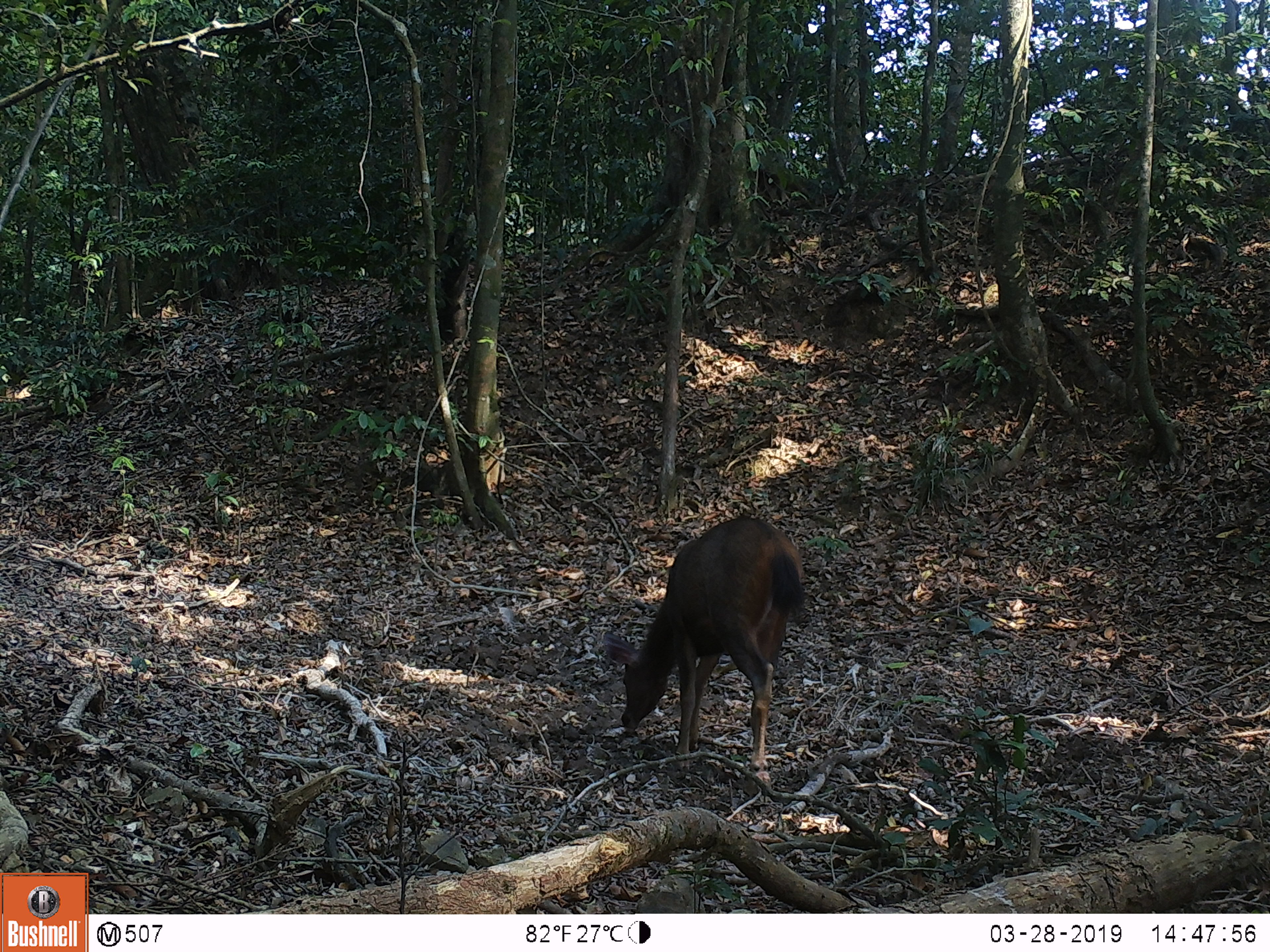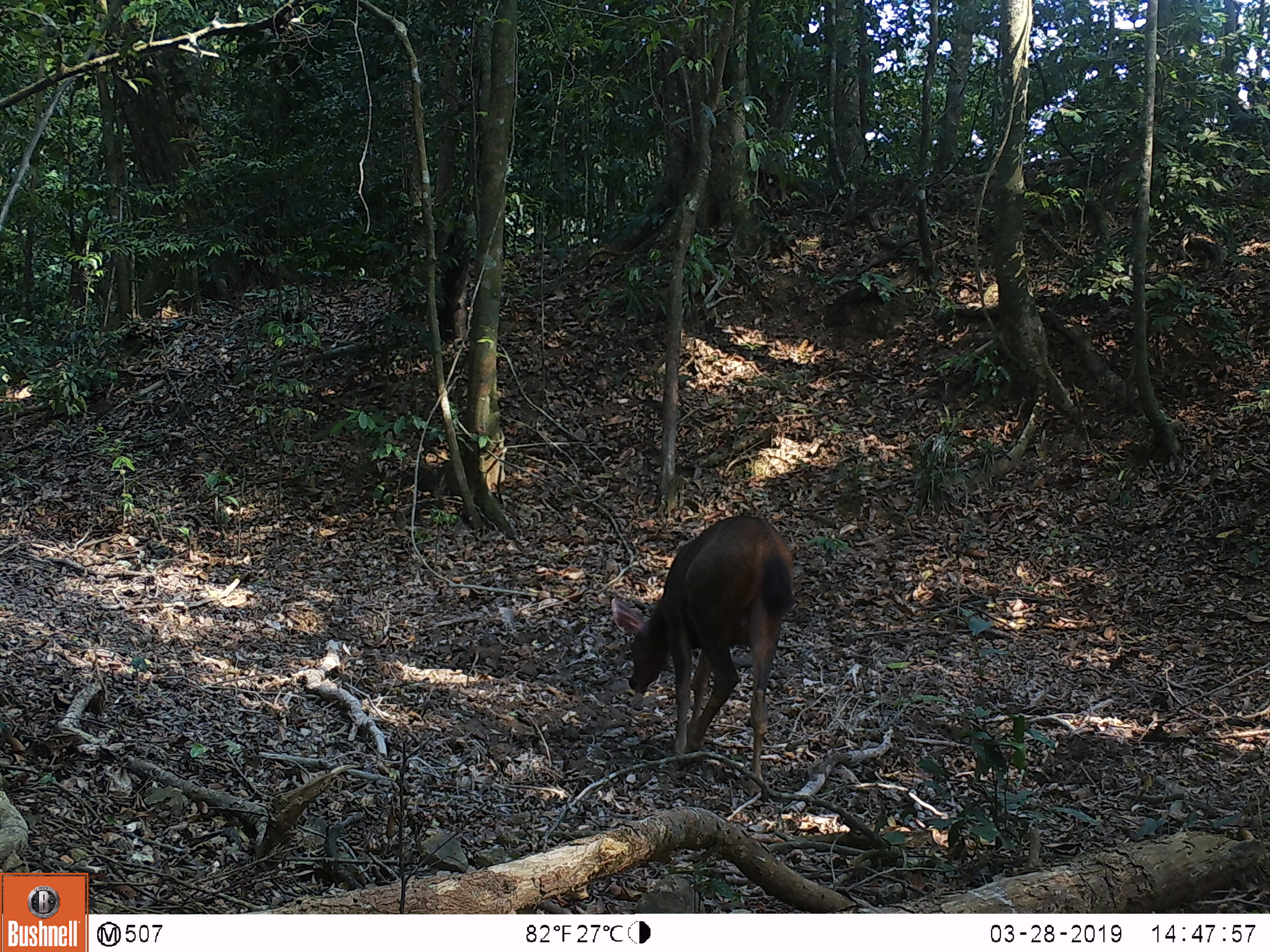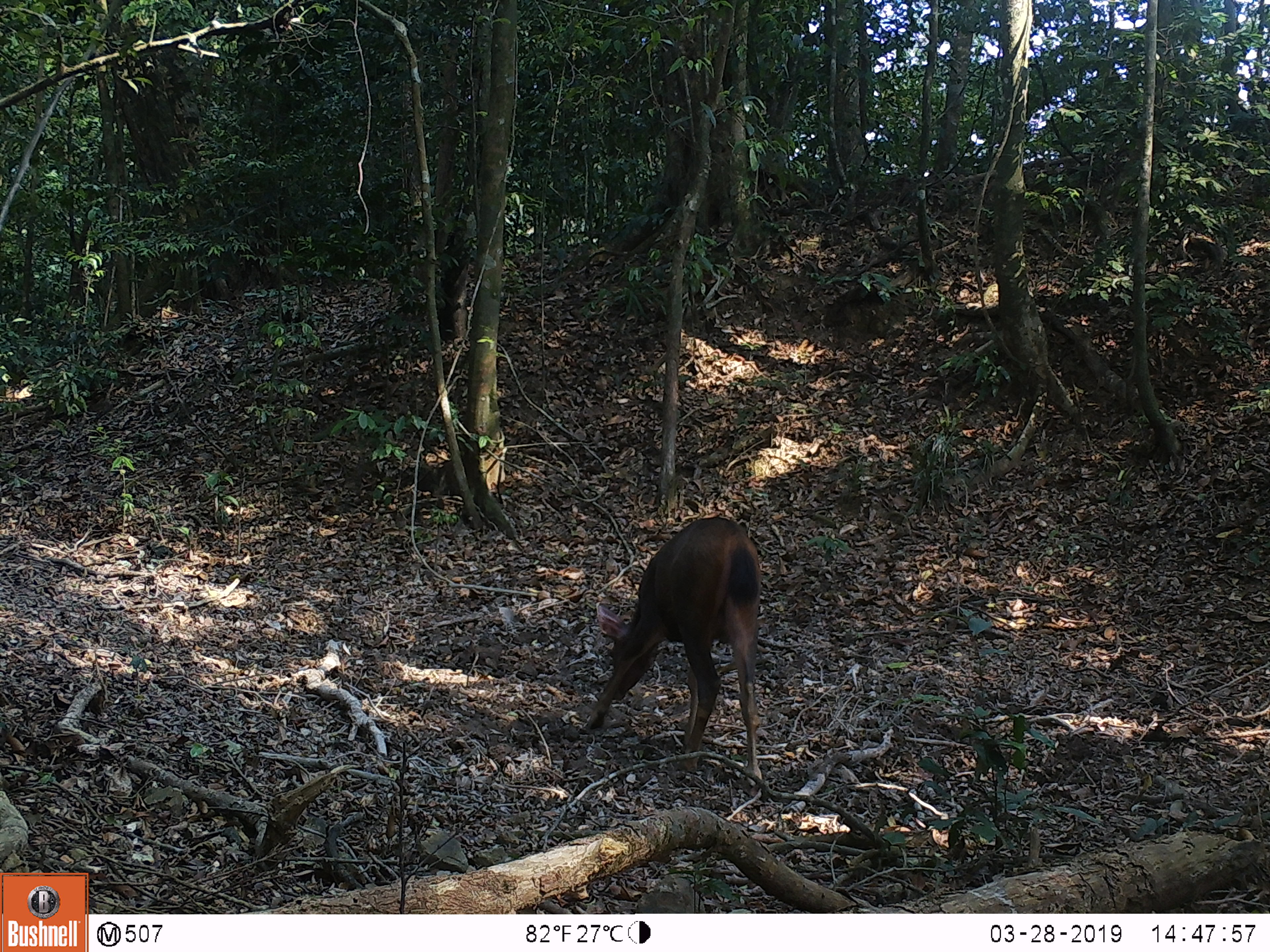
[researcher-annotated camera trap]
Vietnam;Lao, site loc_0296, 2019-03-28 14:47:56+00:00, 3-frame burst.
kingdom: Animalia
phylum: Chordata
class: Mammalia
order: Artiodactyla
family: Cervidae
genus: Rusa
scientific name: Rusa unicolor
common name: sambar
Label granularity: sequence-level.